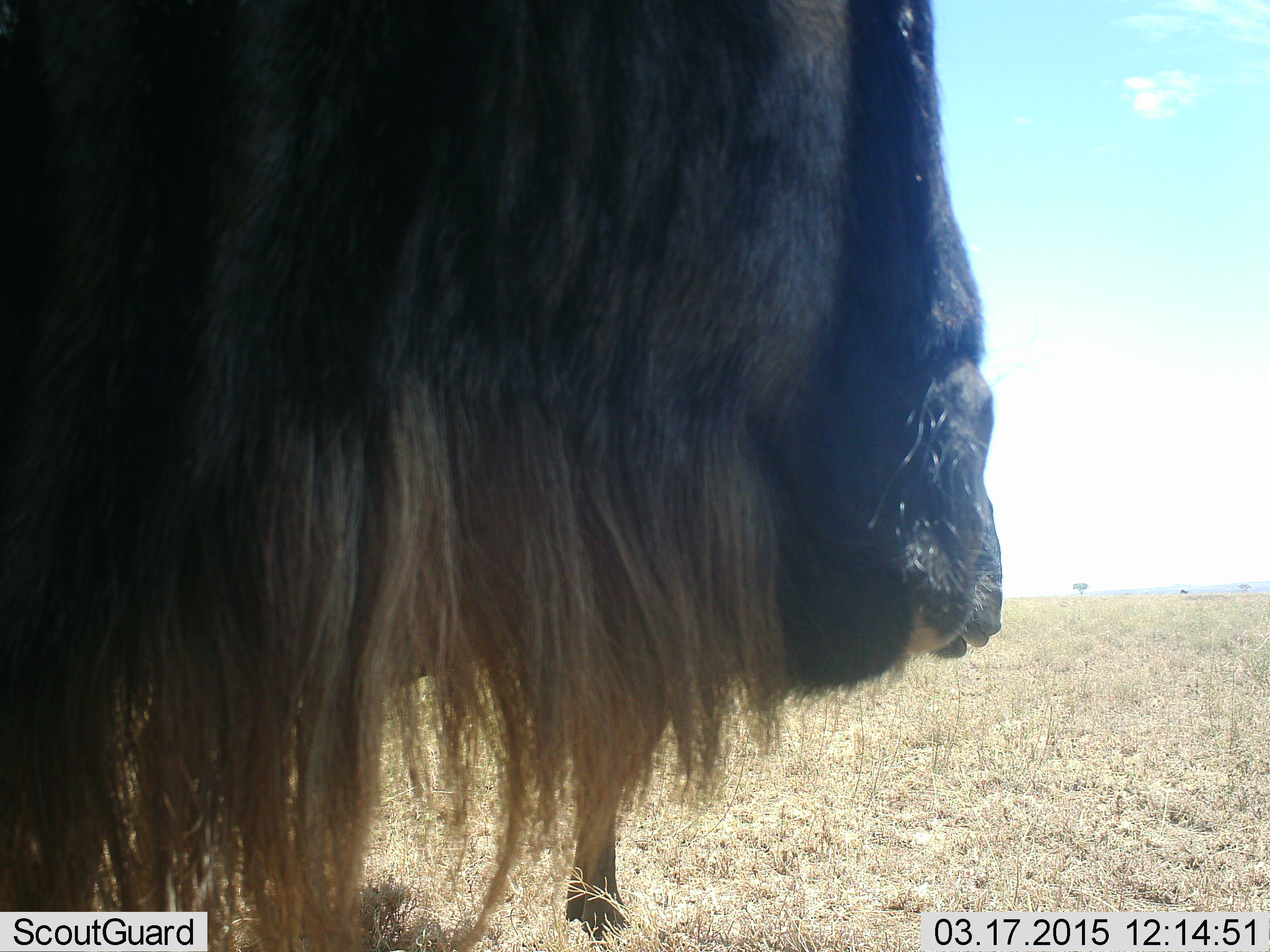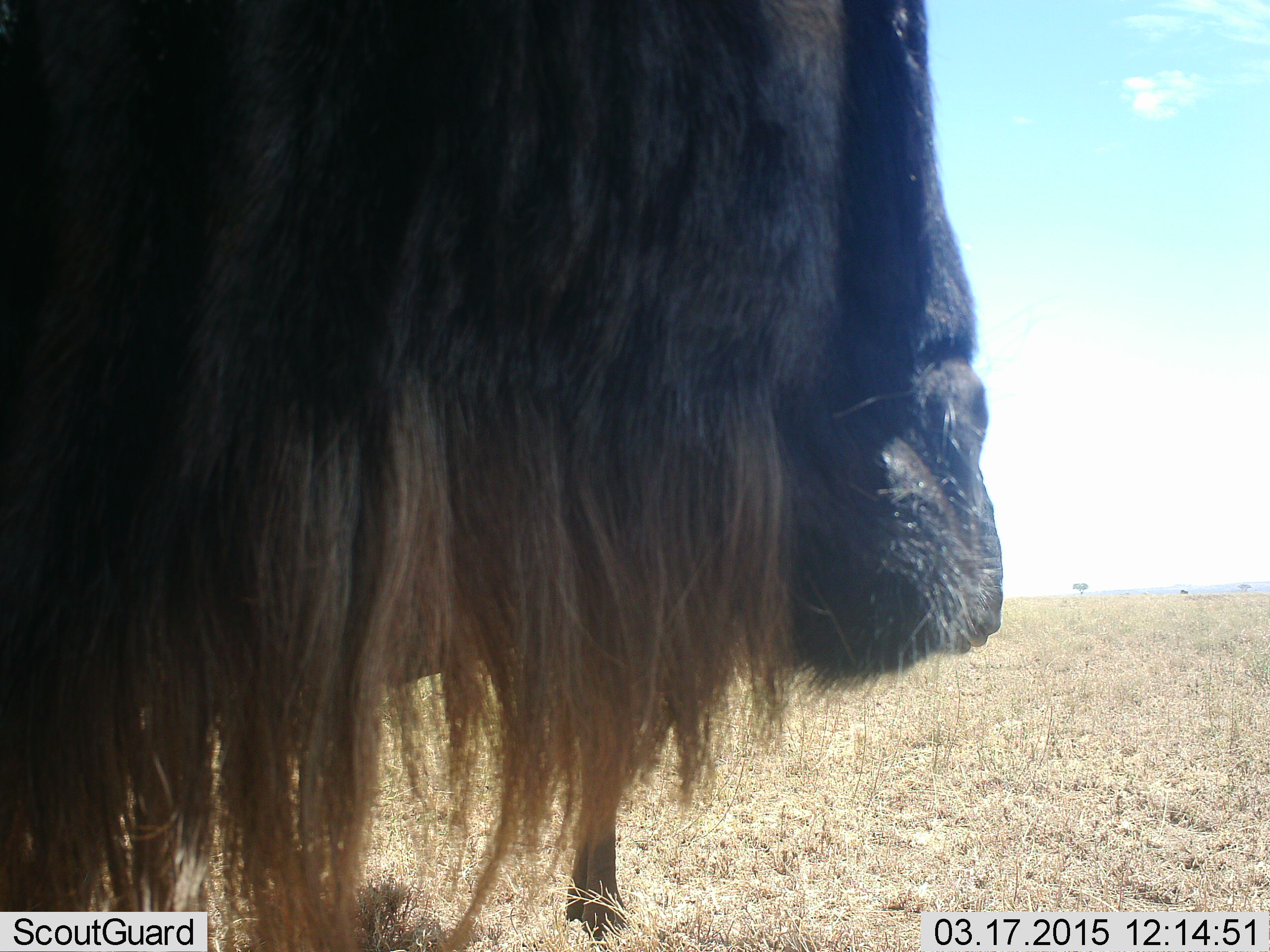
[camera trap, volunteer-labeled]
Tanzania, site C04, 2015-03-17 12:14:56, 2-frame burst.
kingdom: Animalia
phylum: Chordata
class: Mammalia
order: Artiodactyla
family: Bovidae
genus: Connochaetes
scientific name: Connochaetes taurinus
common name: blue wildebeest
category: wildebeest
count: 1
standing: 90%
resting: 0%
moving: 0%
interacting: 0%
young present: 0%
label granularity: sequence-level